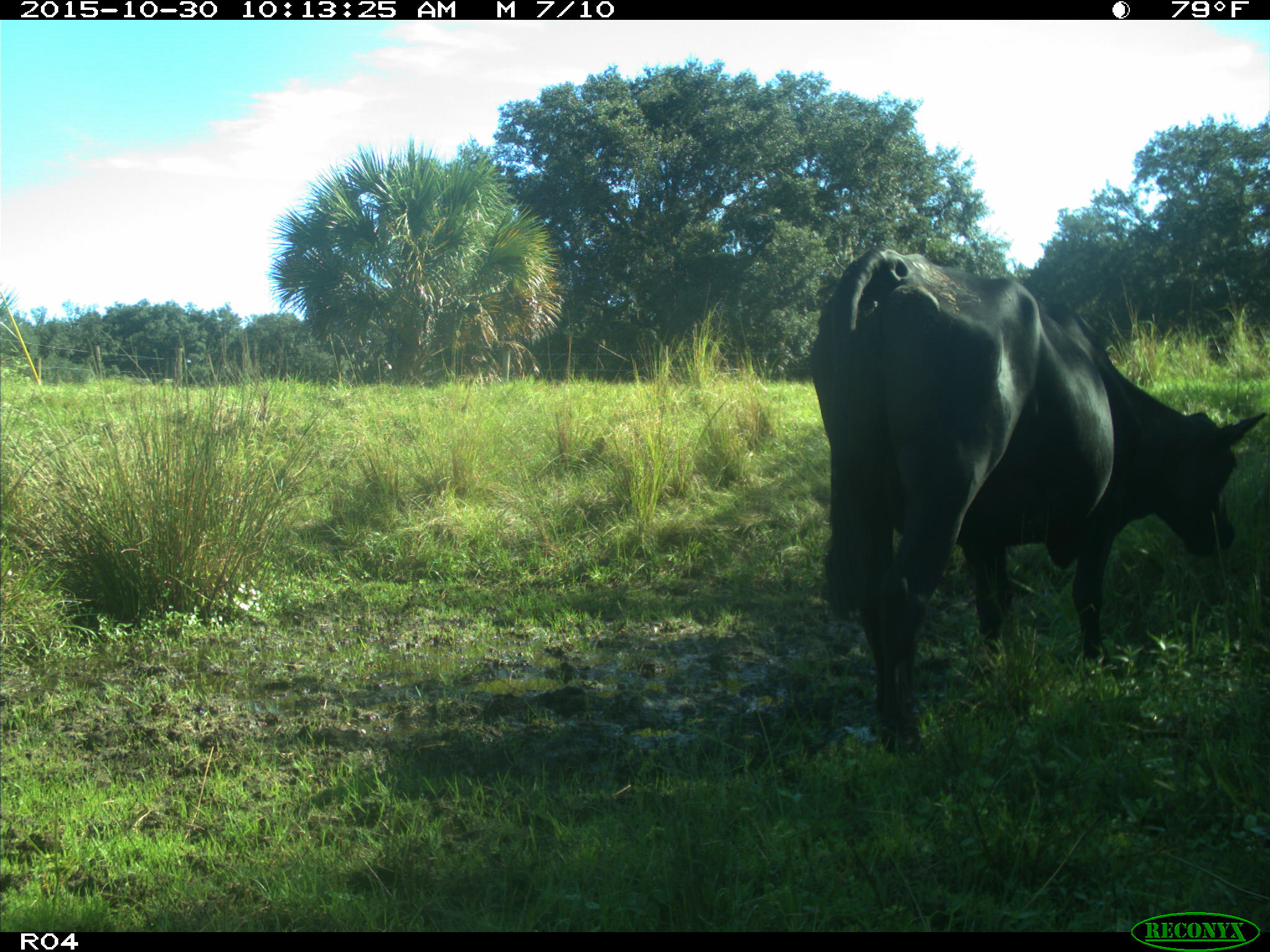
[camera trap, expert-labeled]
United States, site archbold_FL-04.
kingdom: Animalia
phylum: Chordata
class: Mammalia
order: Artiodactyla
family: Bovidae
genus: Bos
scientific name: Bos taurus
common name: domestic cow